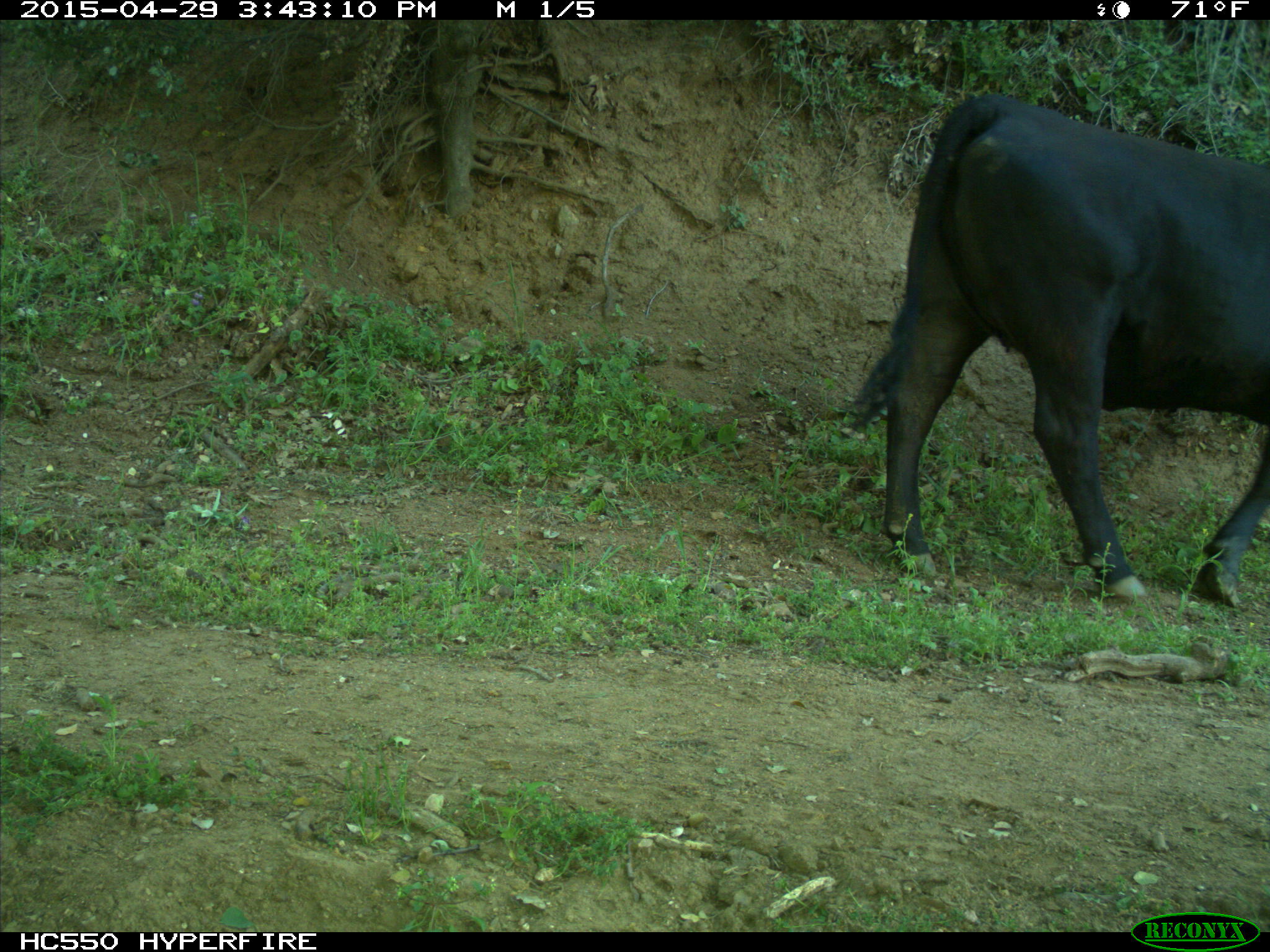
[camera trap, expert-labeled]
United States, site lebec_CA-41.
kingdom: Animalia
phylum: Chordata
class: Mammalia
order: Artiodactyla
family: Bovidae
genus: Bos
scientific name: Bos taurus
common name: domestic cow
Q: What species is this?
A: Bos taurus (domestic cow).